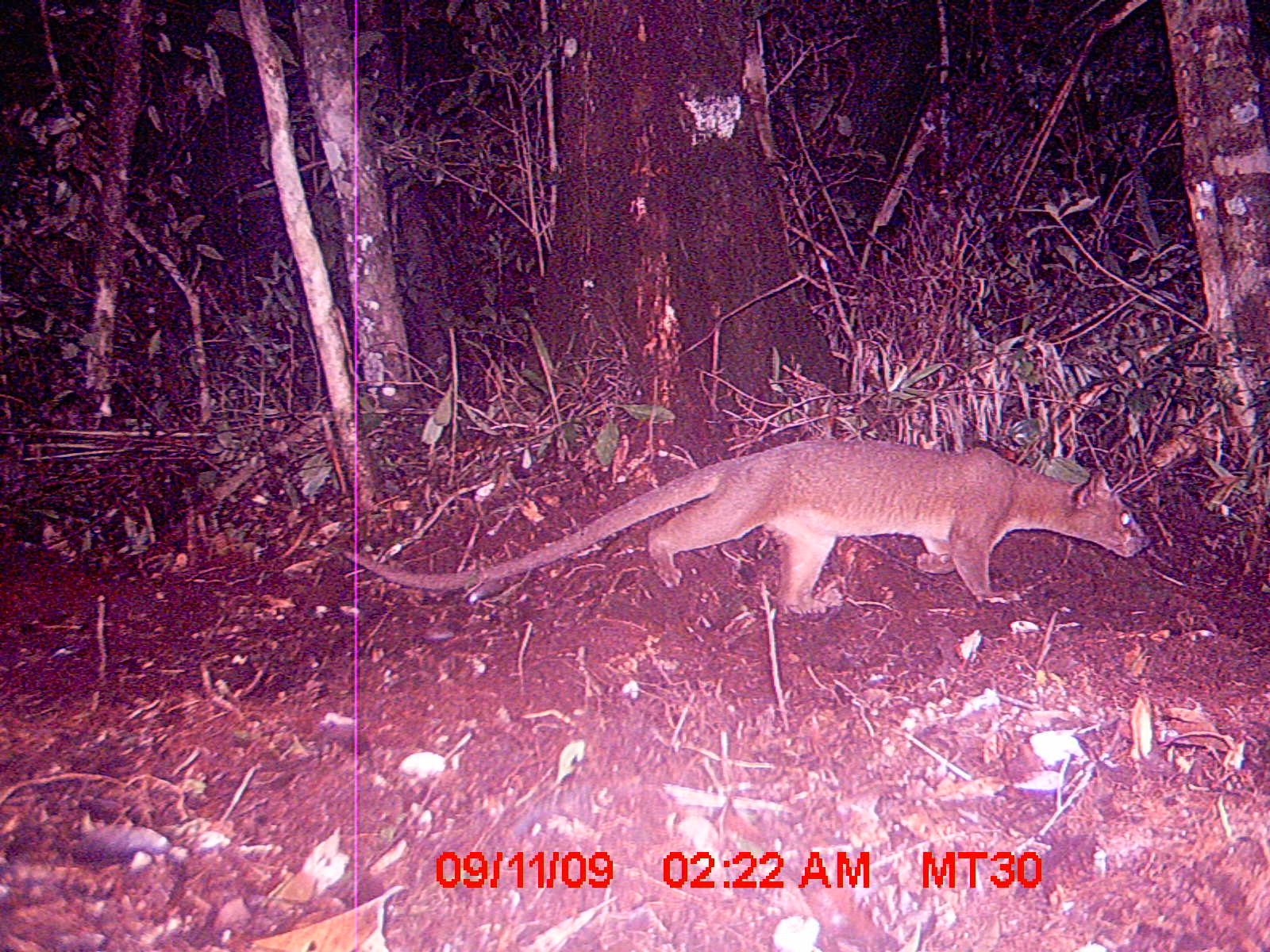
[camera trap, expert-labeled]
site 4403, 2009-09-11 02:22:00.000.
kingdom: Animalia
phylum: Chordata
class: Mammalia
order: Carnivora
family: Eupleridae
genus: Cryptoprocta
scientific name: Cryptoprocta ferox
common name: fossa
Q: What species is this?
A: Cryptoprocta ferox (fossa).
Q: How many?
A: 1.